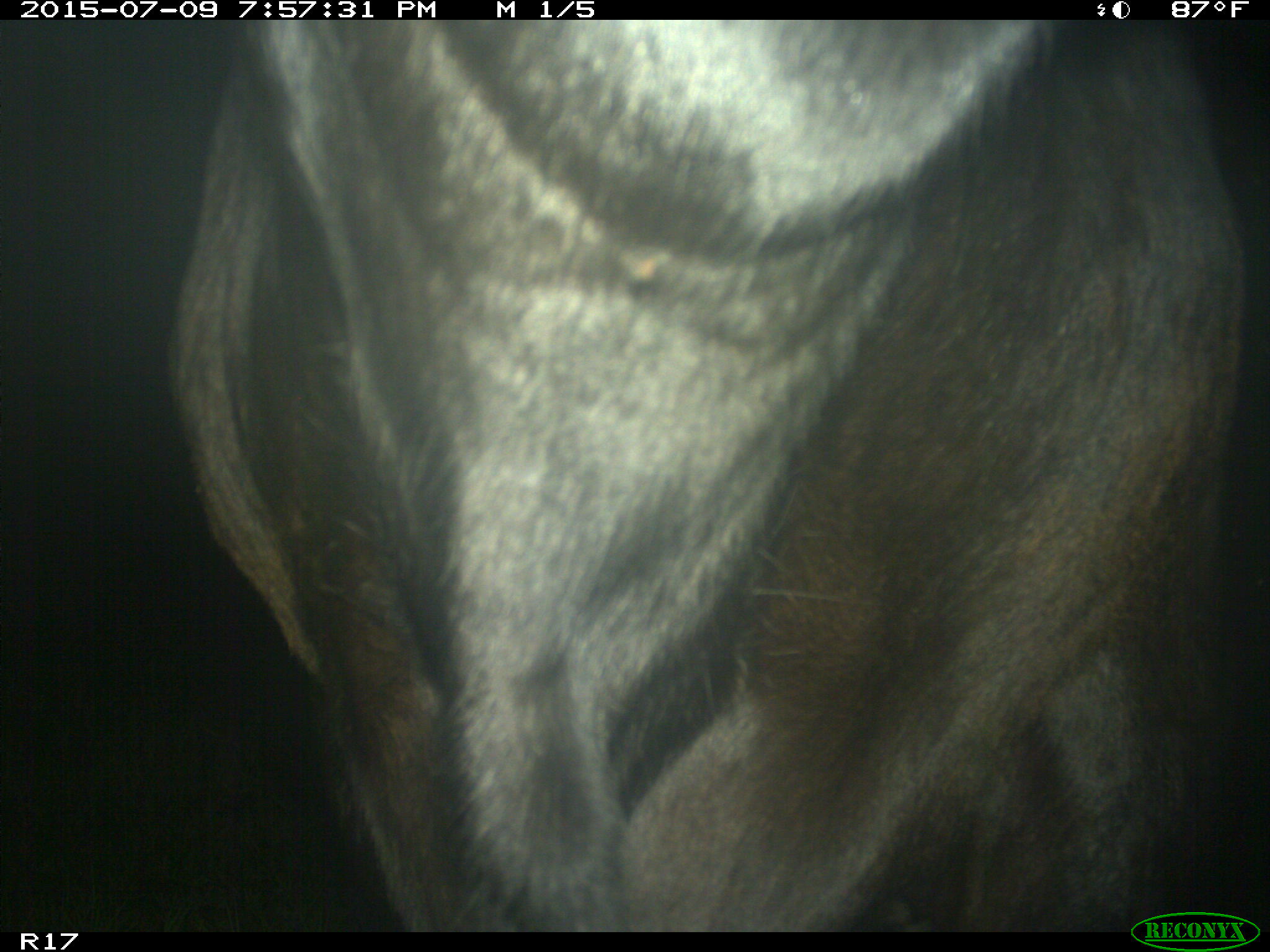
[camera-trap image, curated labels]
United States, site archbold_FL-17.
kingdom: Animalia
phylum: Chordata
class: Mammalia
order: Artiodactyla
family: Bovidae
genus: Bos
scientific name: Bos taurus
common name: domestic cow